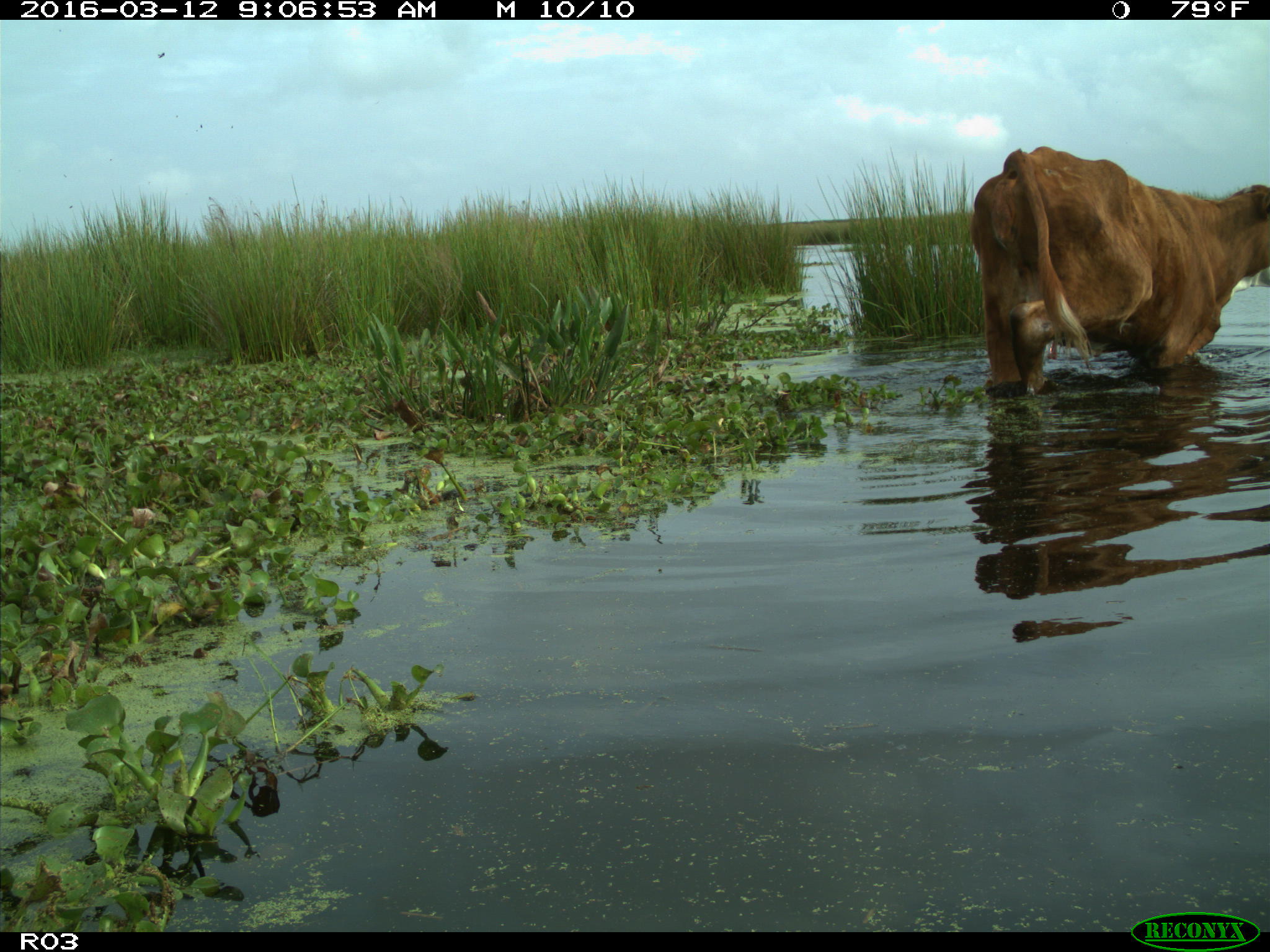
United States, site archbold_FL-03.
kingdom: Animalia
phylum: Chordata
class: Mammalia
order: Artiodactyla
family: Bovidae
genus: Bos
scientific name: Bos taurus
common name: domestic cow